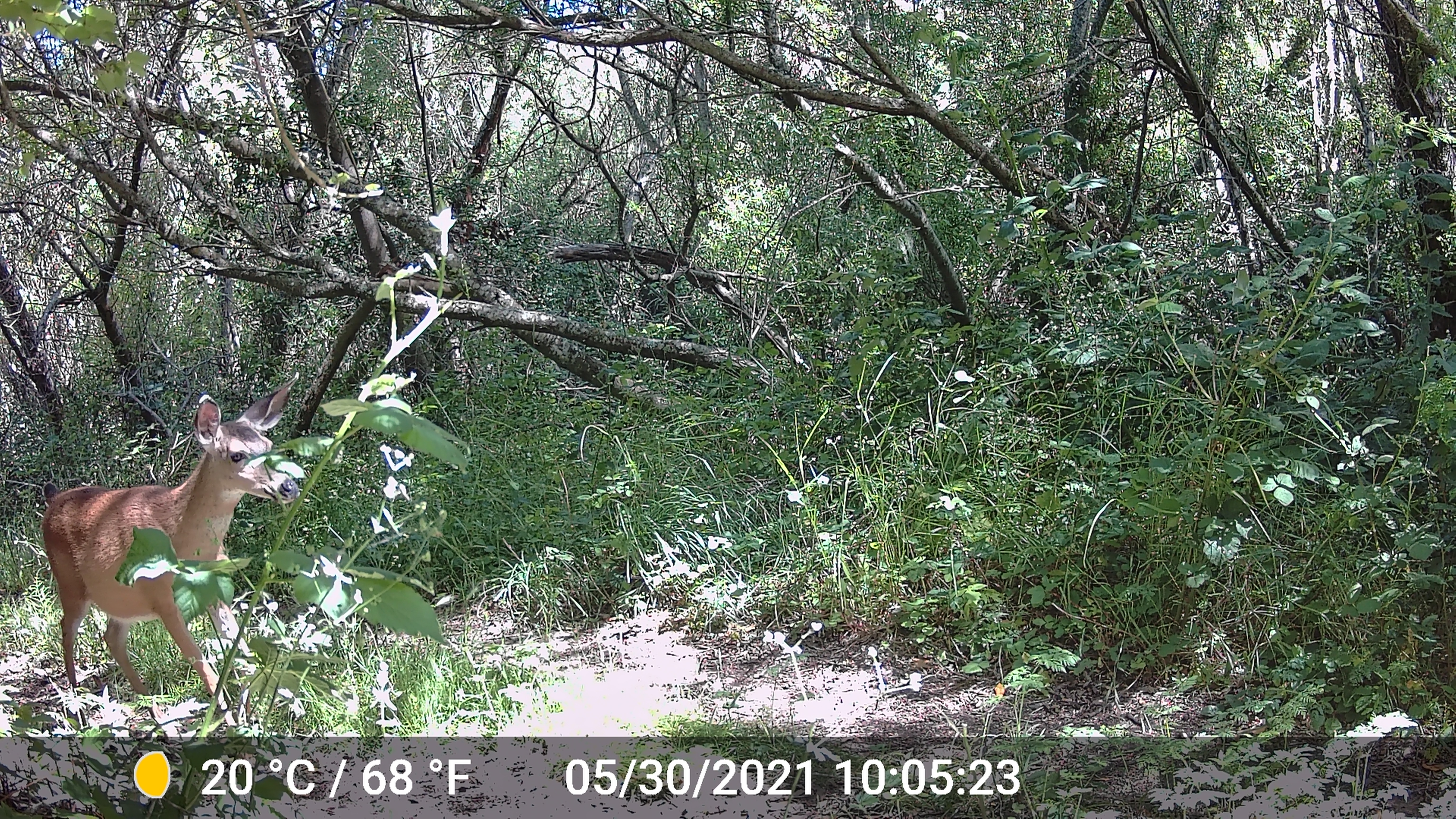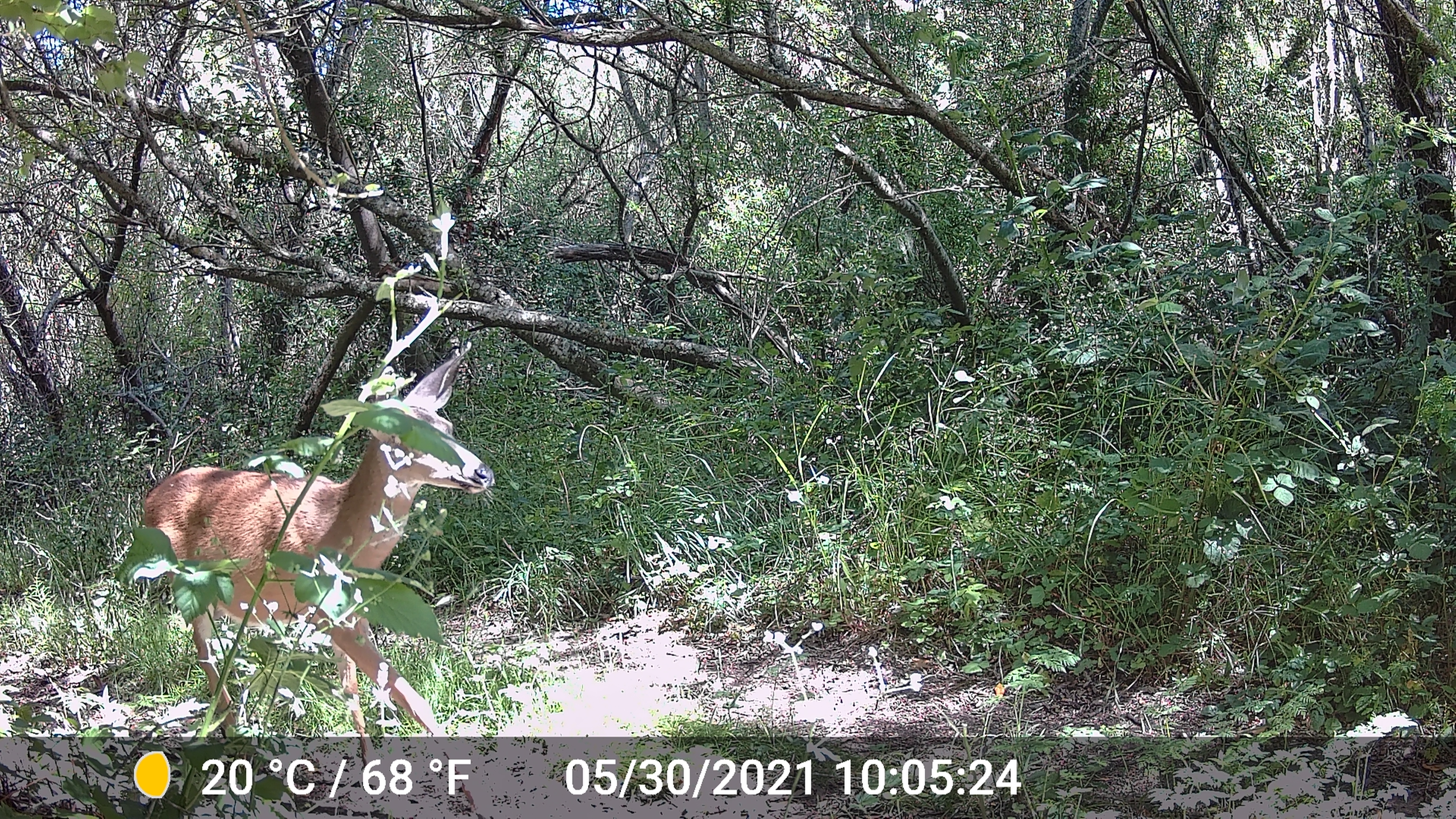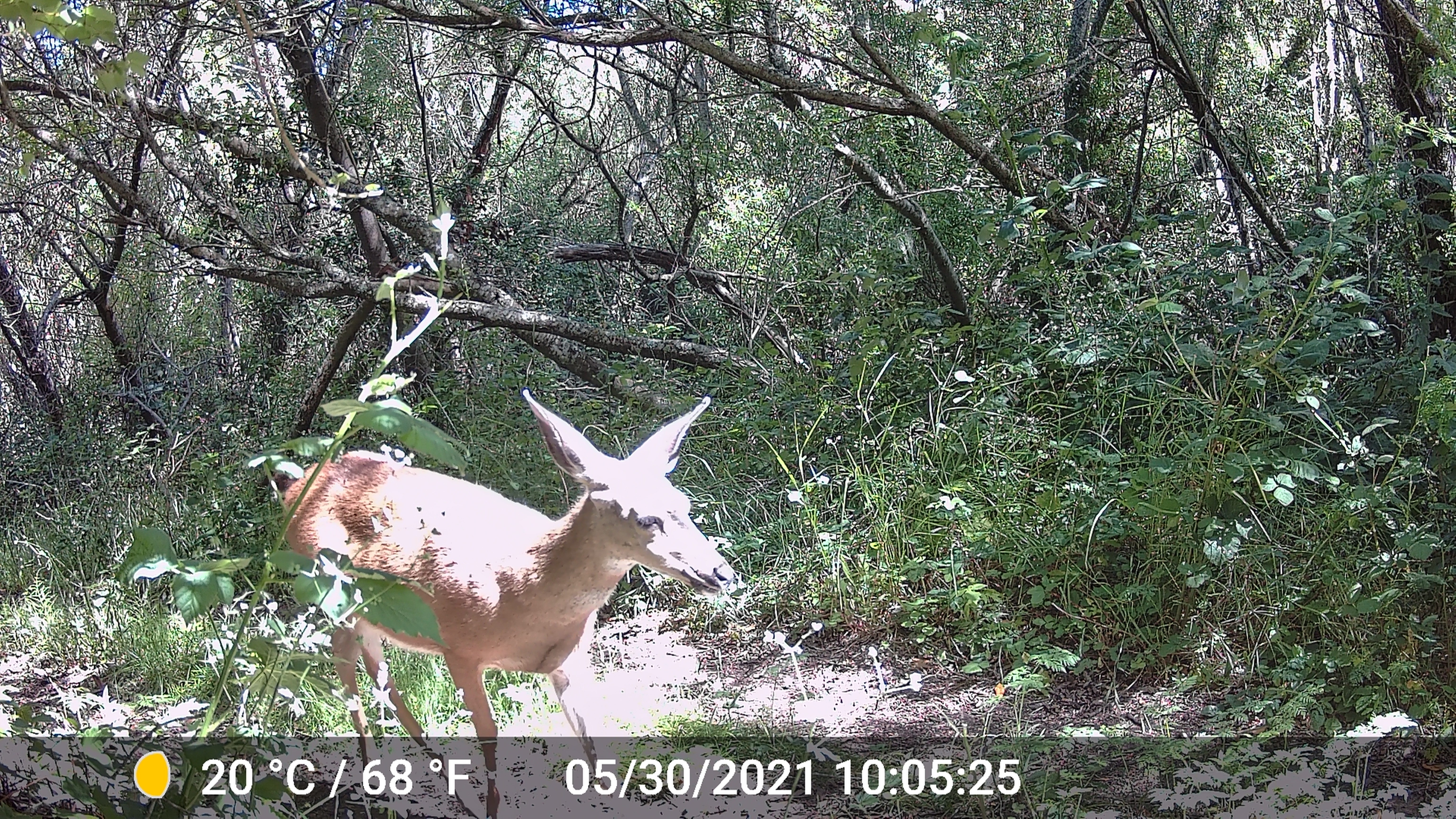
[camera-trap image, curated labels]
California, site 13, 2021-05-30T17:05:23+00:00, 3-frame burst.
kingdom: Animalia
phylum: Chordata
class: Mammalia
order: Artiodactyla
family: Cervidae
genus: Odocoileus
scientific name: Odocoileus hemionus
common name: mule deer